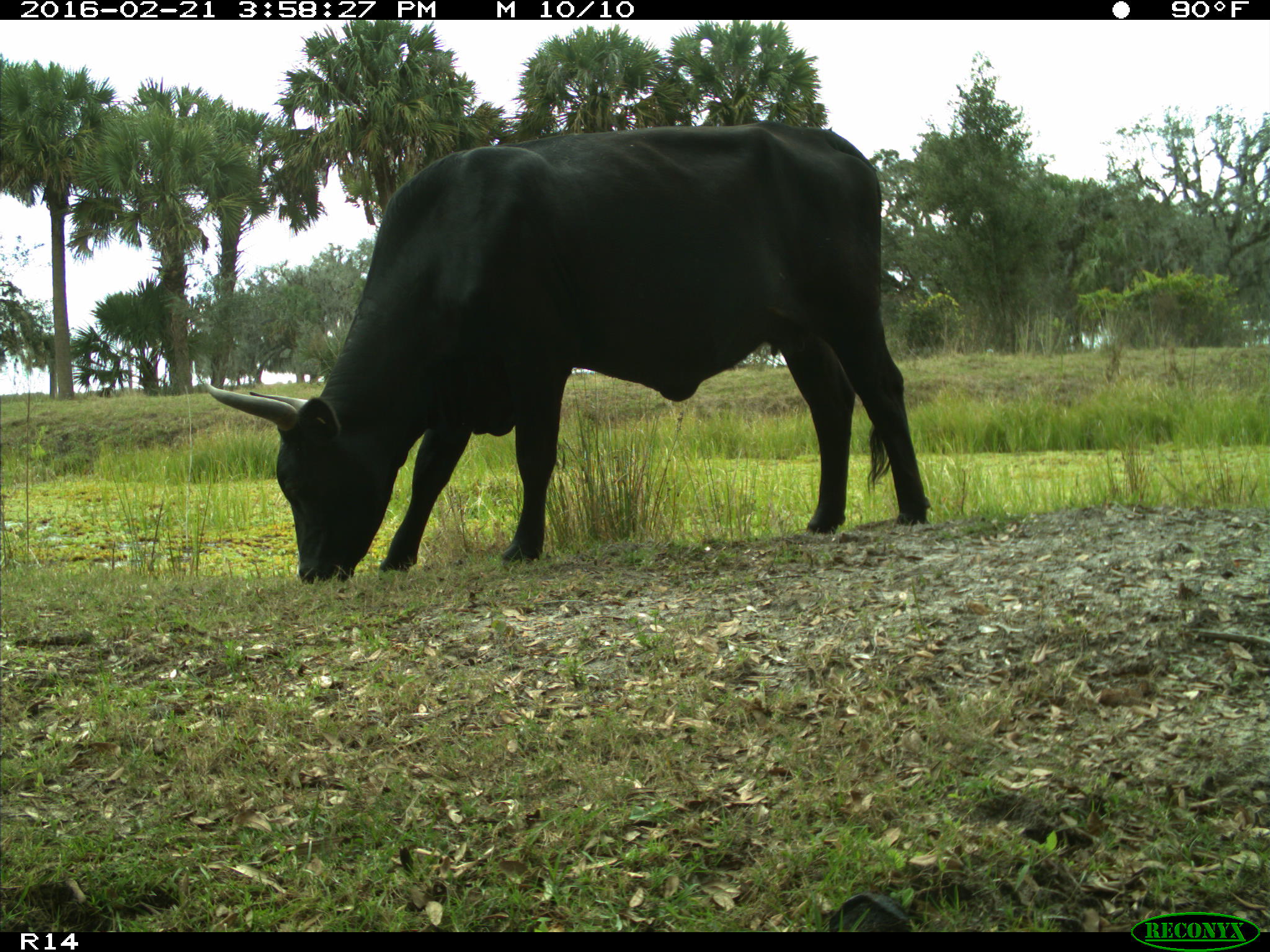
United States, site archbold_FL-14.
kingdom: Animalia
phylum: Chordata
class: Mammalia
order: Artiodactyla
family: Bovidae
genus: Bos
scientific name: Bos taurus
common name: domestic cow